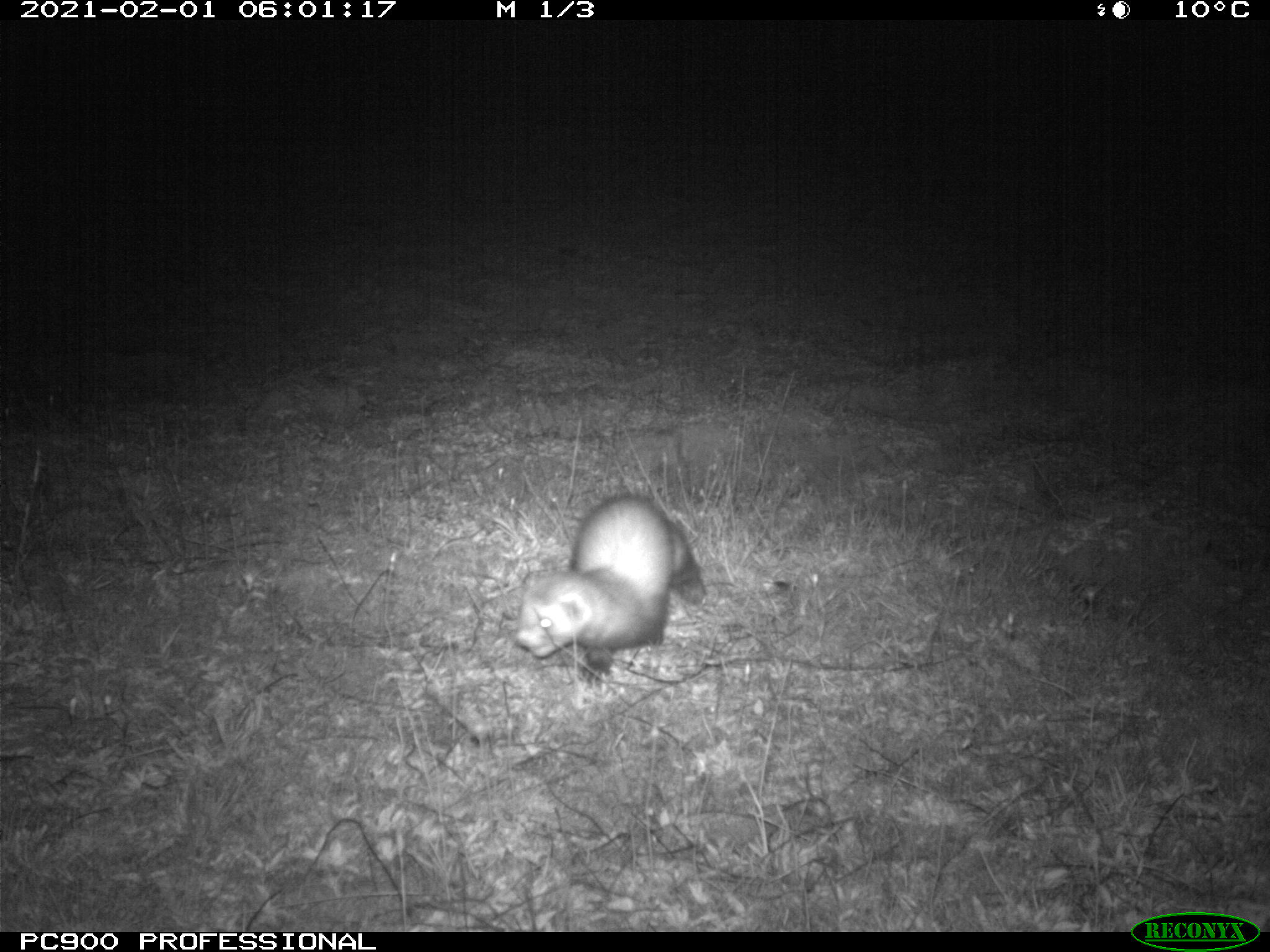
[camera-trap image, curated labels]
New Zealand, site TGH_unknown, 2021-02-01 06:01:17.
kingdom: Animalia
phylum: Chordata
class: Mammalia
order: Carnivora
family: Mustelidae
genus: Mustela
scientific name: Mustela furo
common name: ferret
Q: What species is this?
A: Ferret (Mustela furo).